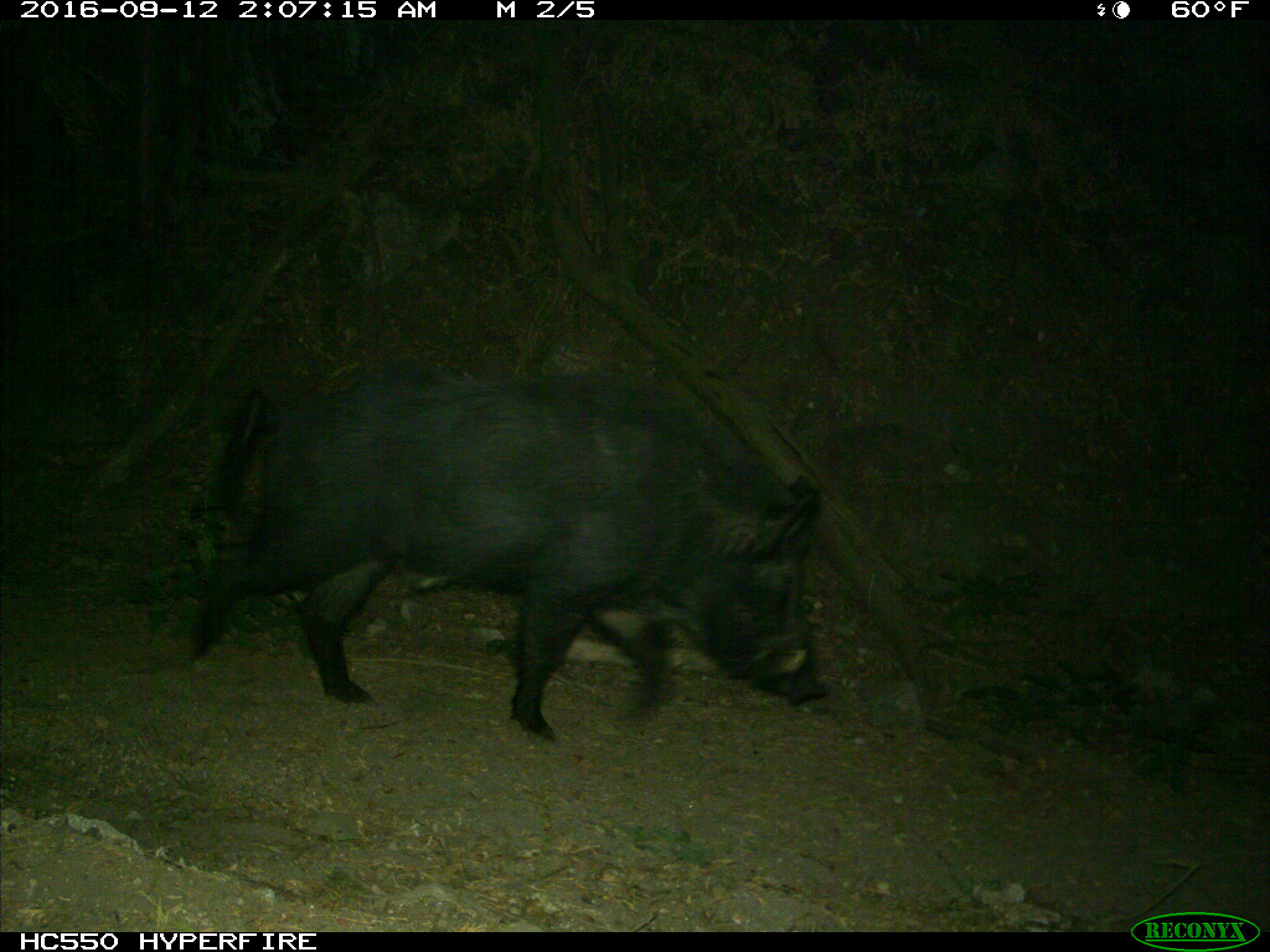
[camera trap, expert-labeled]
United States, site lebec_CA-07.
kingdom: Animalia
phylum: Chordata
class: Mammalia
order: Artiodactyla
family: Suidae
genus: Sus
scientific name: Sus scrofa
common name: wild boar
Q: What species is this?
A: Sus scrofa (wild boar).